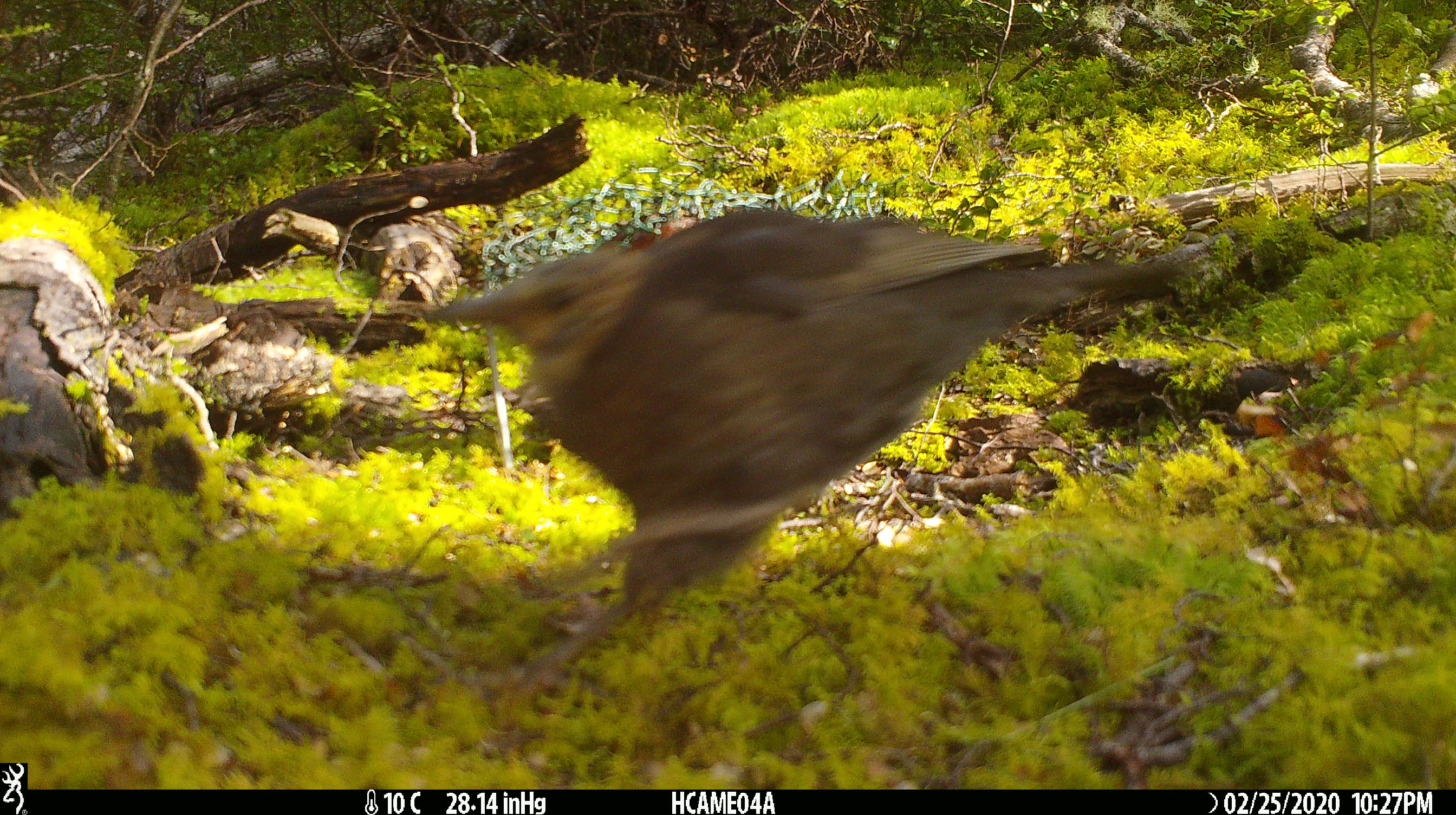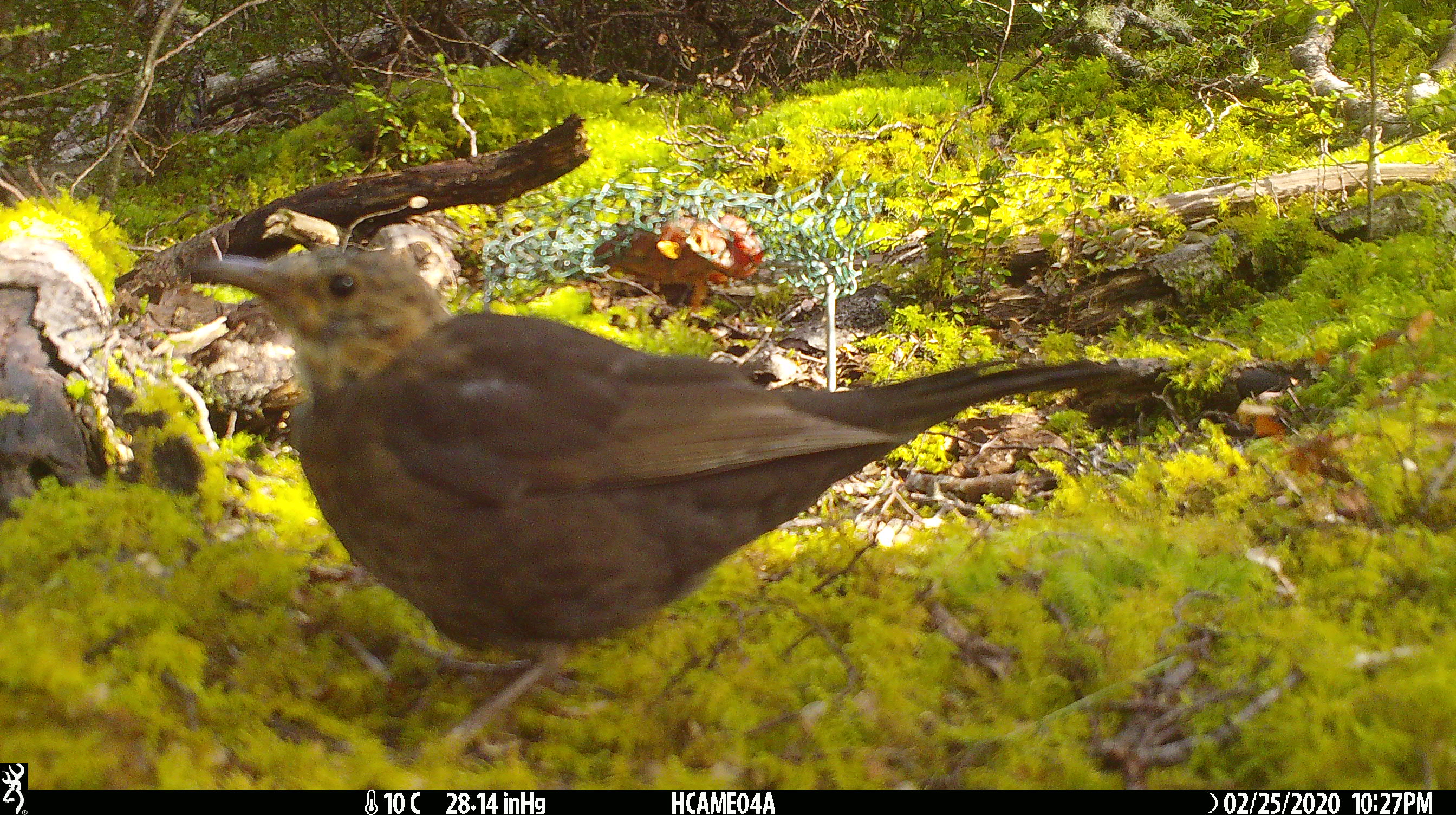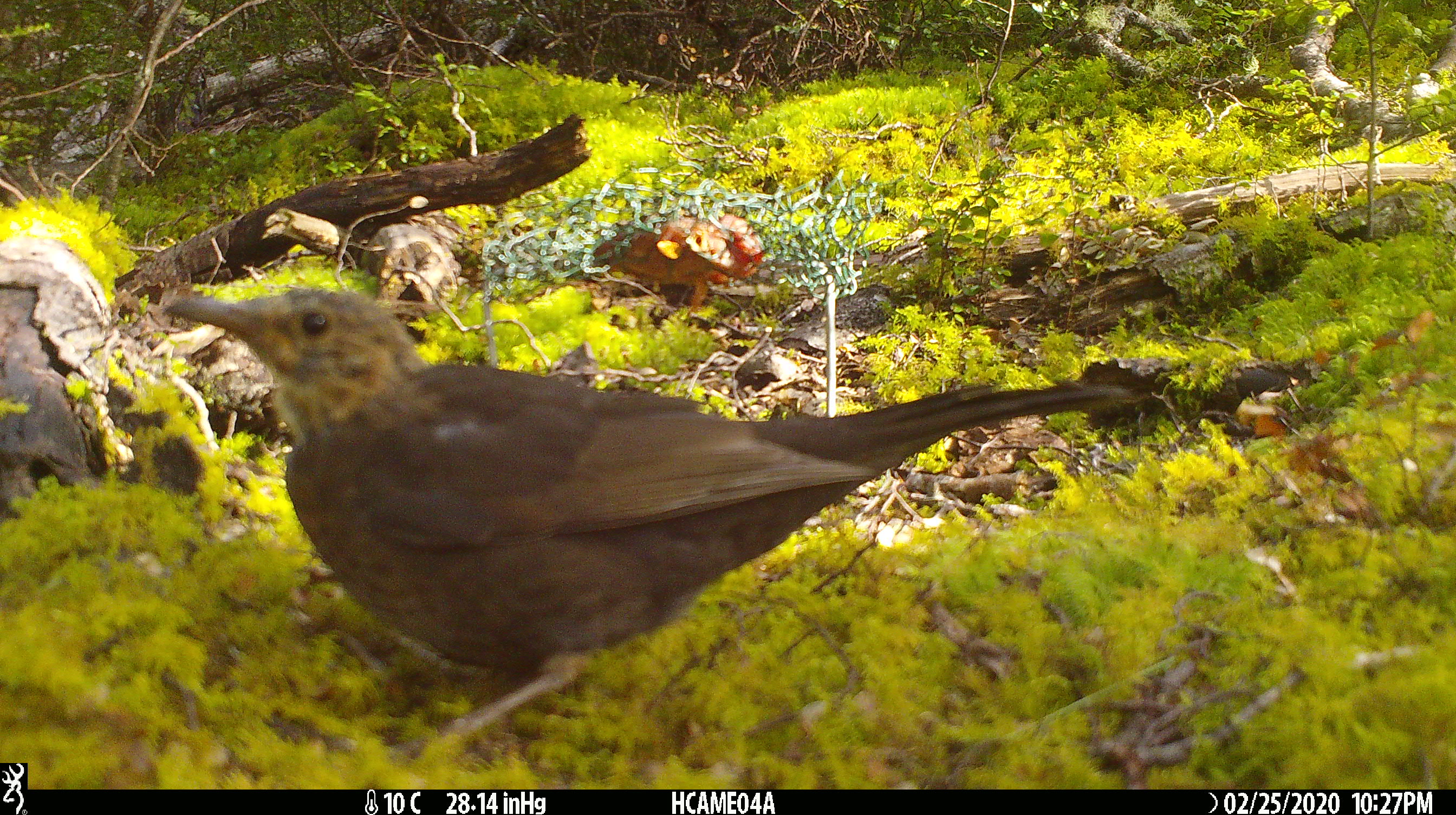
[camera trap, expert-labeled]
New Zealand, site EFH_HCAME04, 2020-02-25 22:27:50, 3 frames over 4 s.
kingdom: Animalia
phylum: Chordata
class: Aves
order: Passeriformes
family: Turdidae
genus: Turdus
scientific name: Turdus merula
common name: eurasian blackbird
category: blackbird